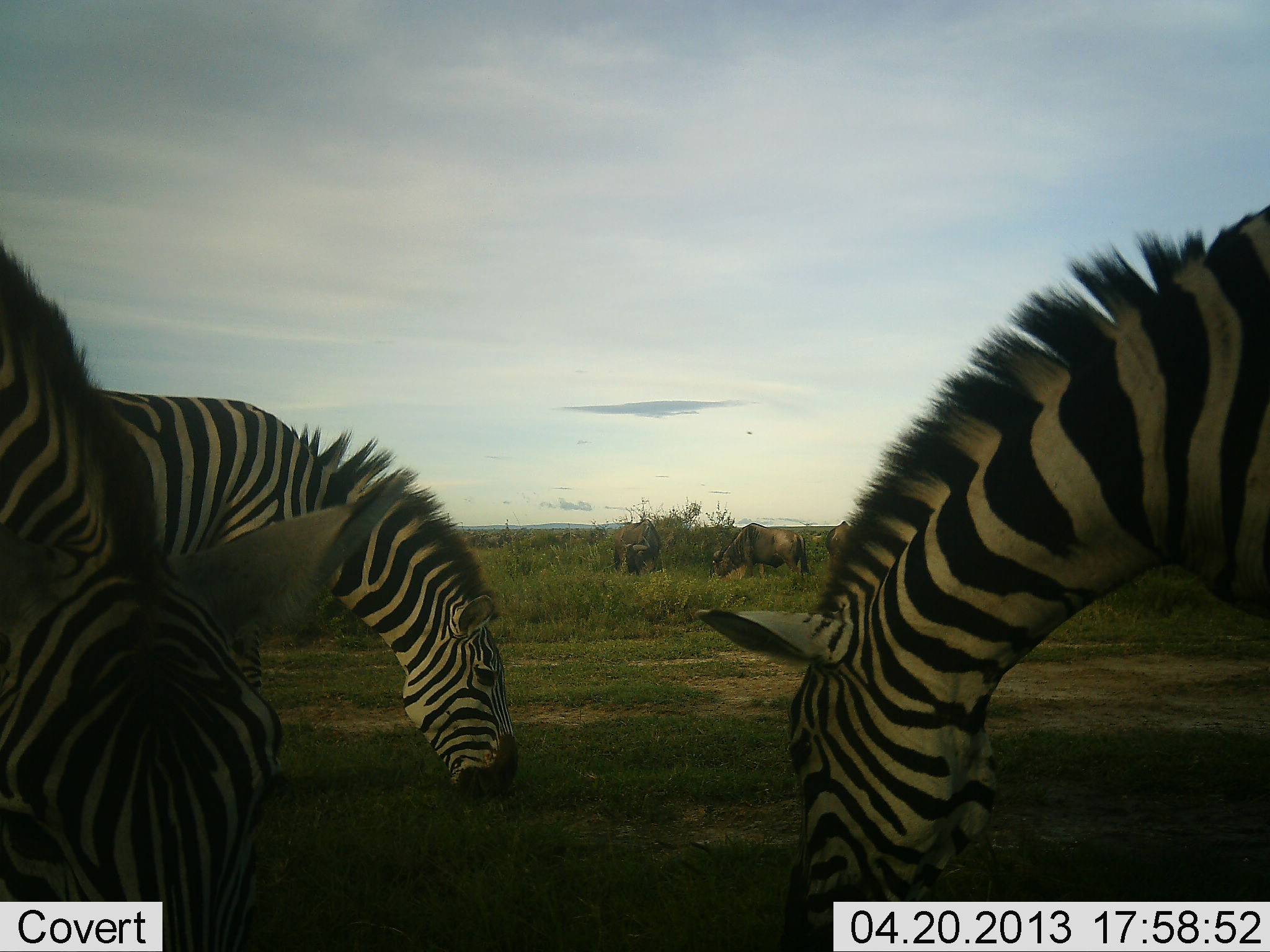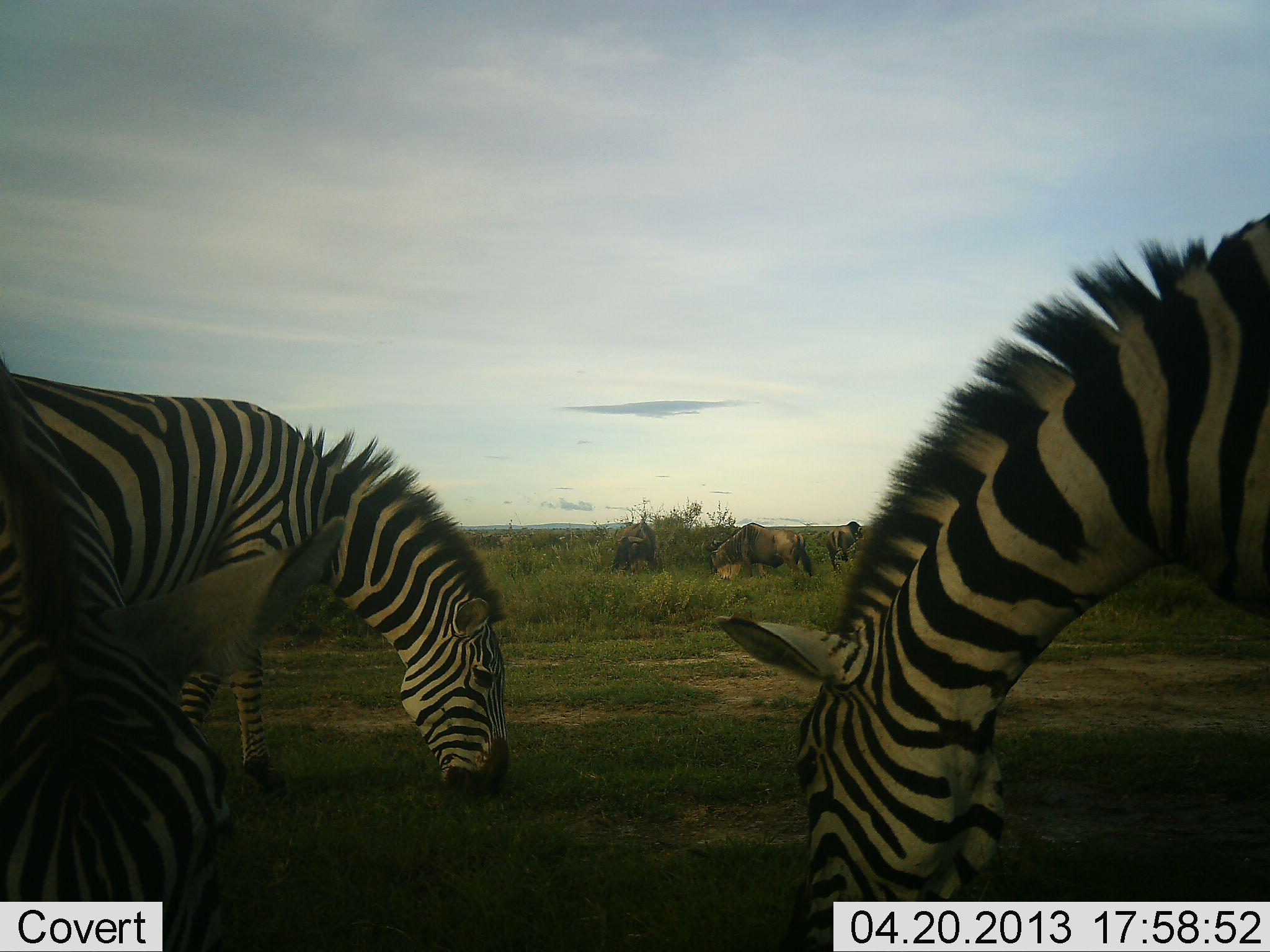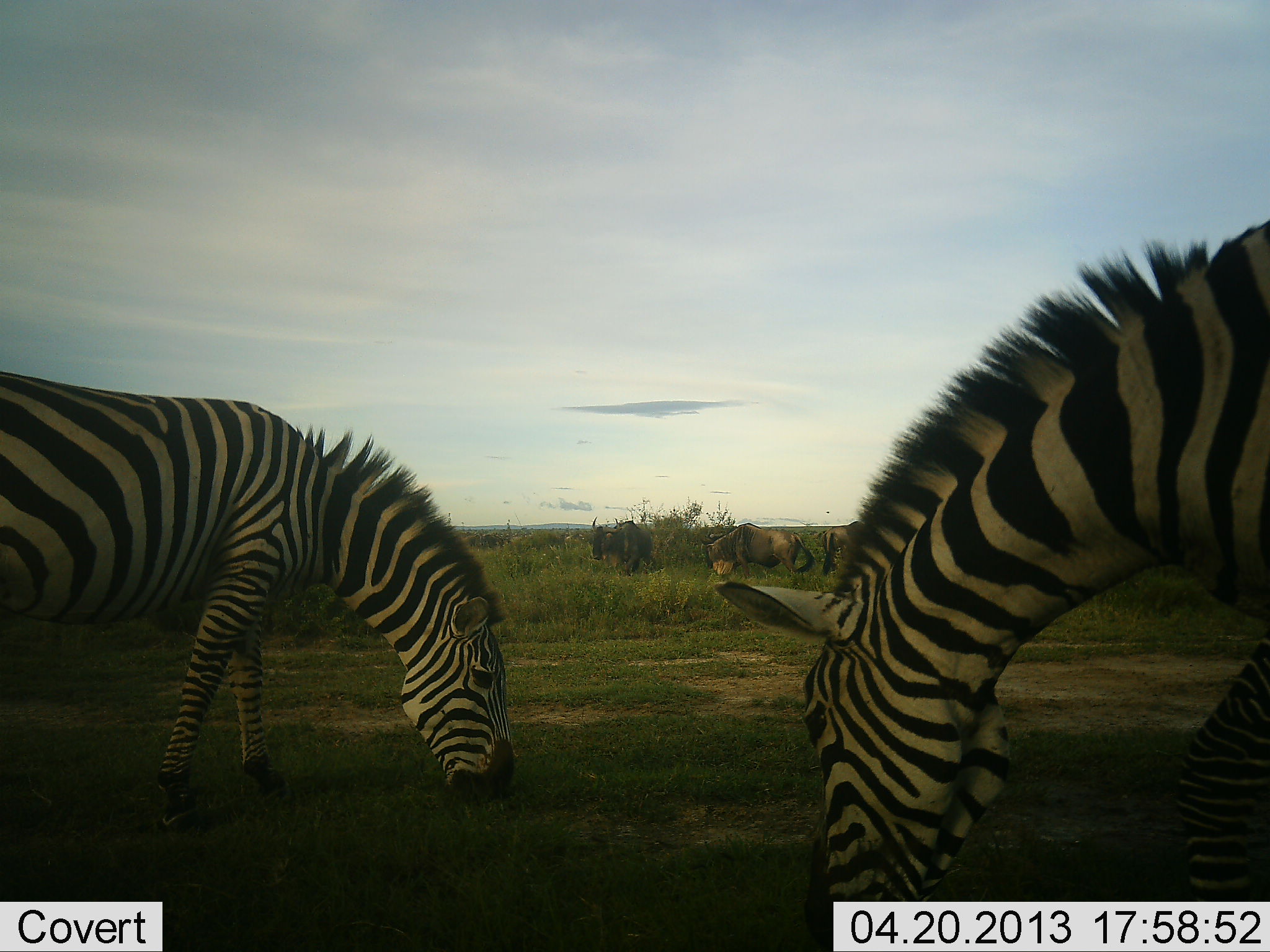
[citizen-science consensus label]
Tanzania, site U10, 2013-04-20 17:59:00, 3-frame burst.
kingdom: Animalia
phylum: Chordata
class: Mammalia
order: Artiodactyla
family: Bovidae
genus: Connochaetes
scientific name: Connochaetes taurinus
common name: blue wildebeest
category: wildebeest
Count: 3.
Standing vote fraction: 30%.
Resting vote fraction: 0%.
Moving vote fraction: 10%.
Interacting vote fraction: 0%.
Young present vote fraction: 0%.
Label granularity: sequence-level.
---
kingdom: Animalia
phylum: Chordata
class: Mammalia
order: Perissodactyla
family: Equidae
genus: Equus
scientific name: Equus quagga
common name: plains zebra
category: zebra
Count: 3.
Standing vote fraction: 25%.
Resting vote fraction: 0%.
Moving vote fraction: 0%.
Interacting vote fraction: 0%.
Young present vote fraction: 0%.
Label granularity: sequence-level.